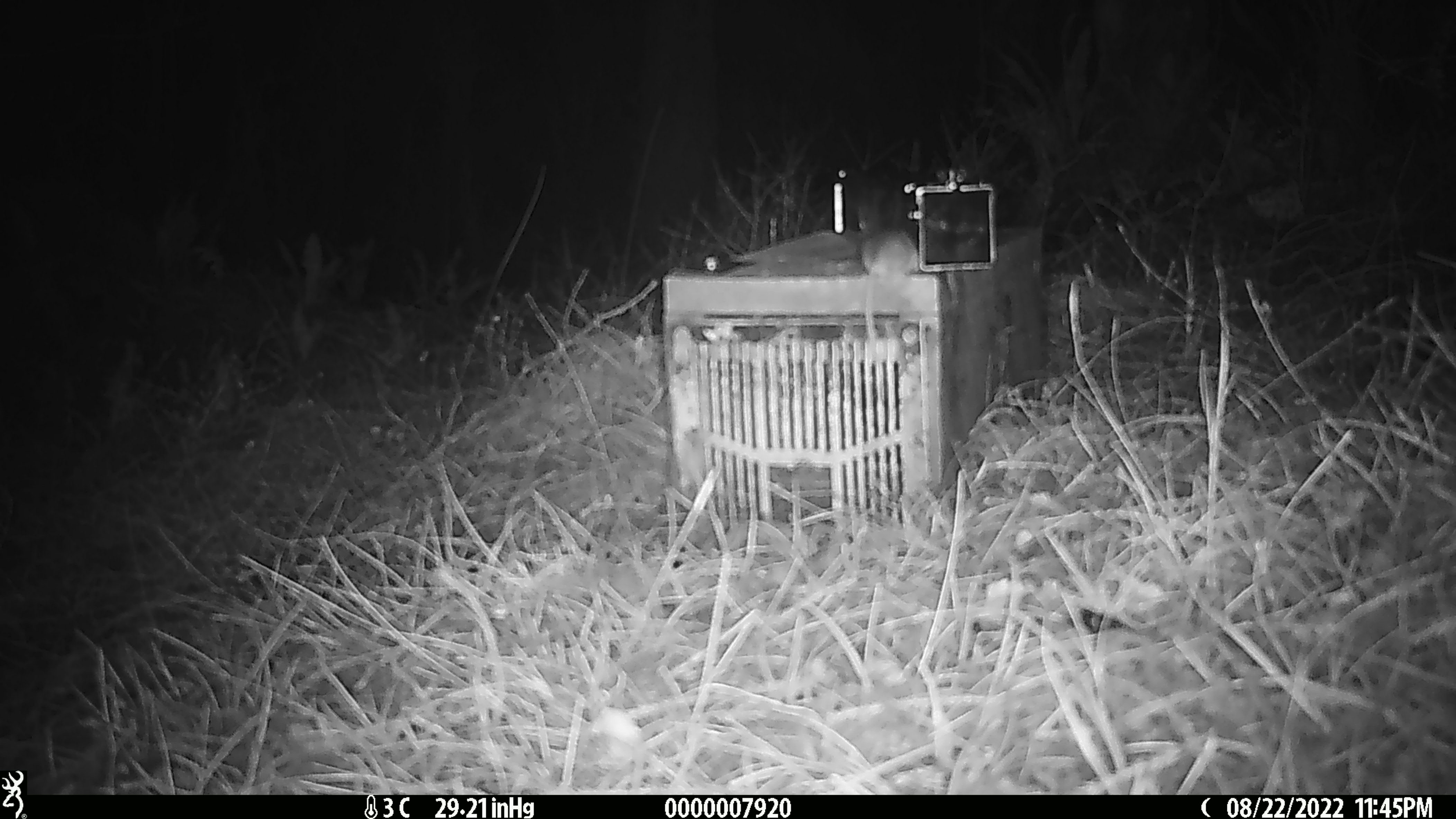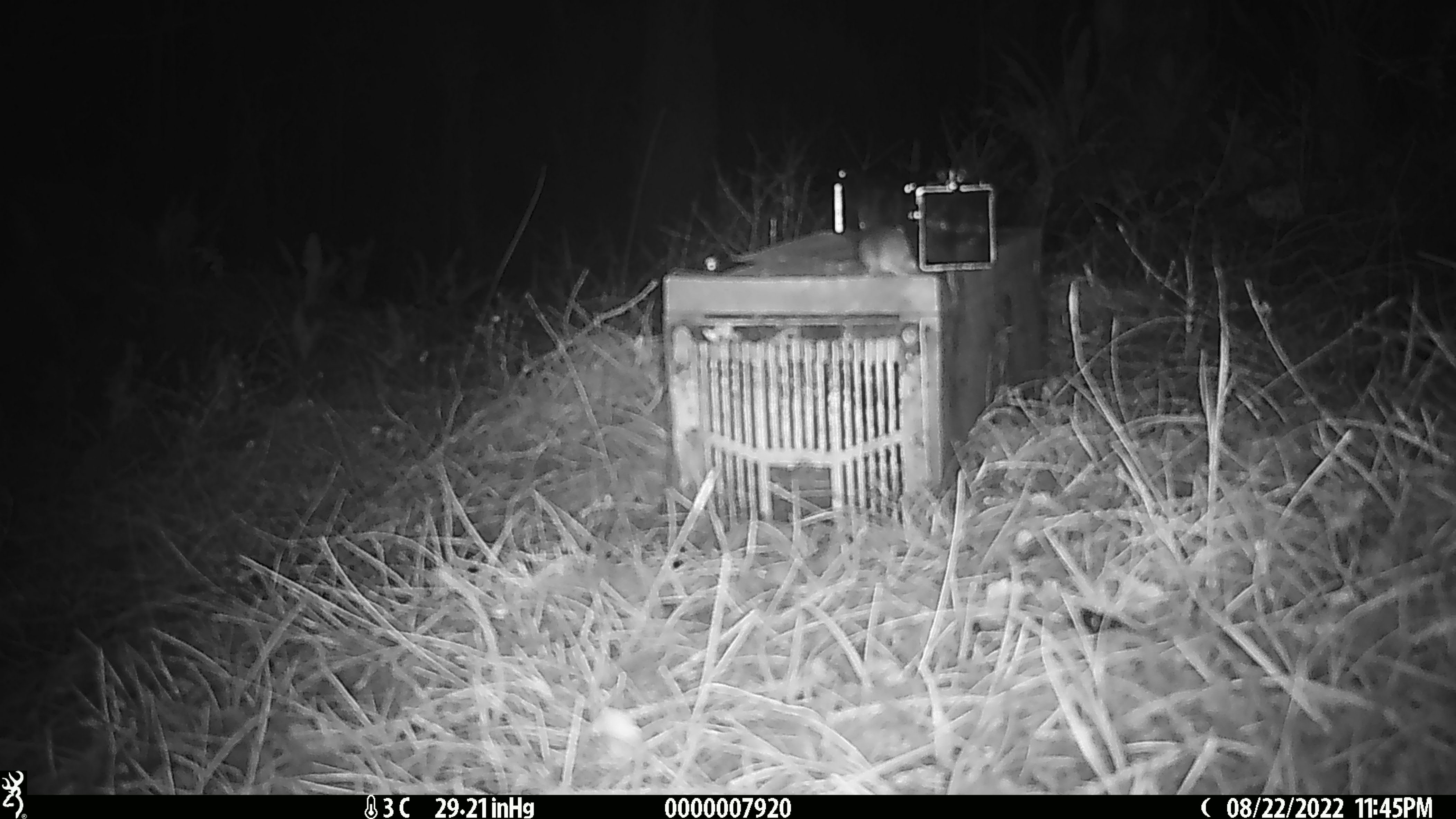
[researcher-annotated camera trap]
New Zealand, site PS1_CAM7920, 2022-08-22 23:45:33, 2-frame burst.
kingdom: Animalia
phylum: Chordata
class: Mammalia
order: Rodentia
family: Muridae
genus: Mus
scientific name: Mus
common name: mouse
Mouse (Mus).